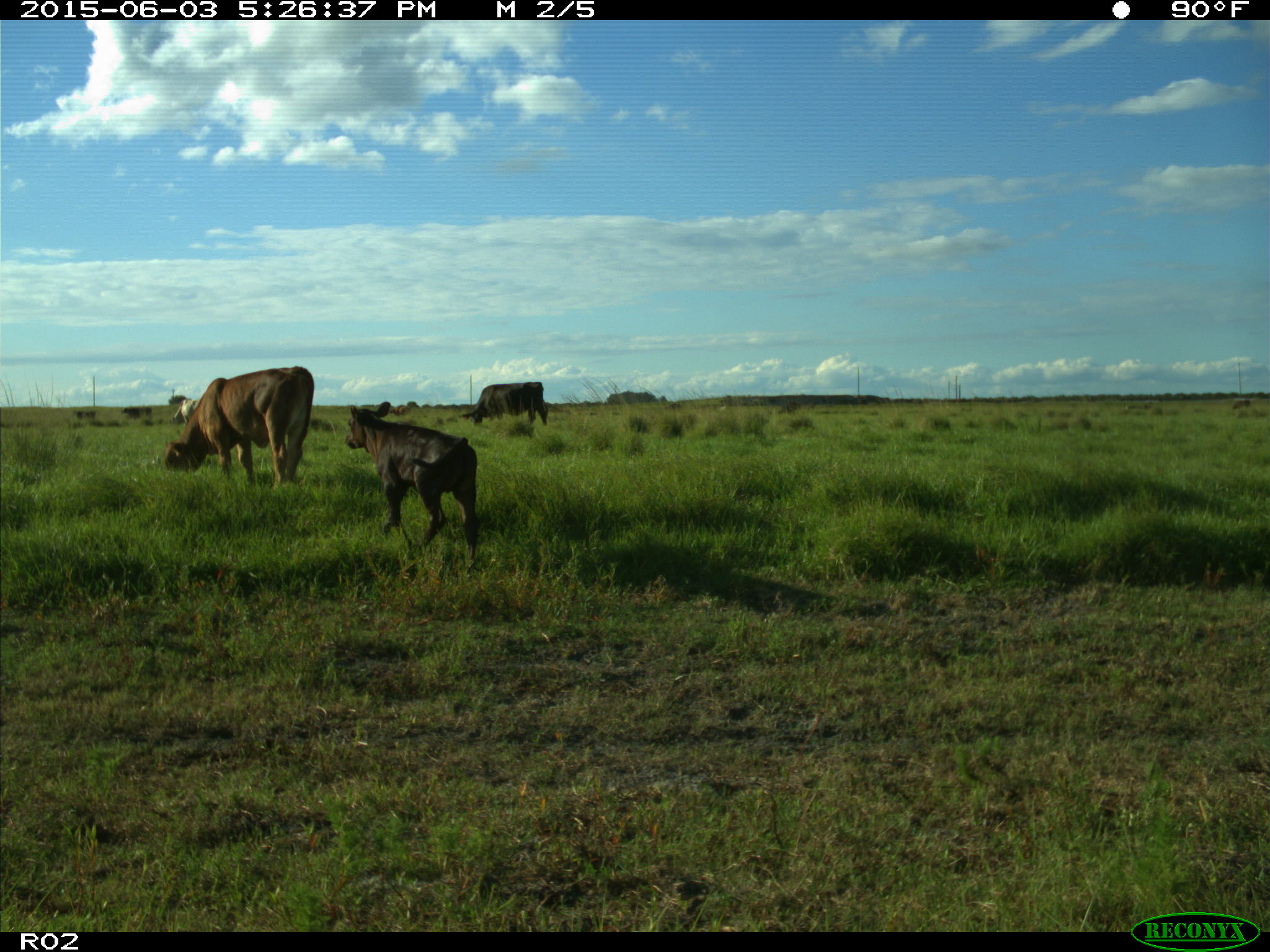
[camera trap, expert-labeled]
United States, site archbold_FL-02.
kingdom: Animalia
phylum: Chordata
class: Mammalia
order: Artiodactyla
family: Bovidae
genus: Bos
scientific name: Bos taurus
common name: domestic cow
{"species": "Bos taurus (domestic cow)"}